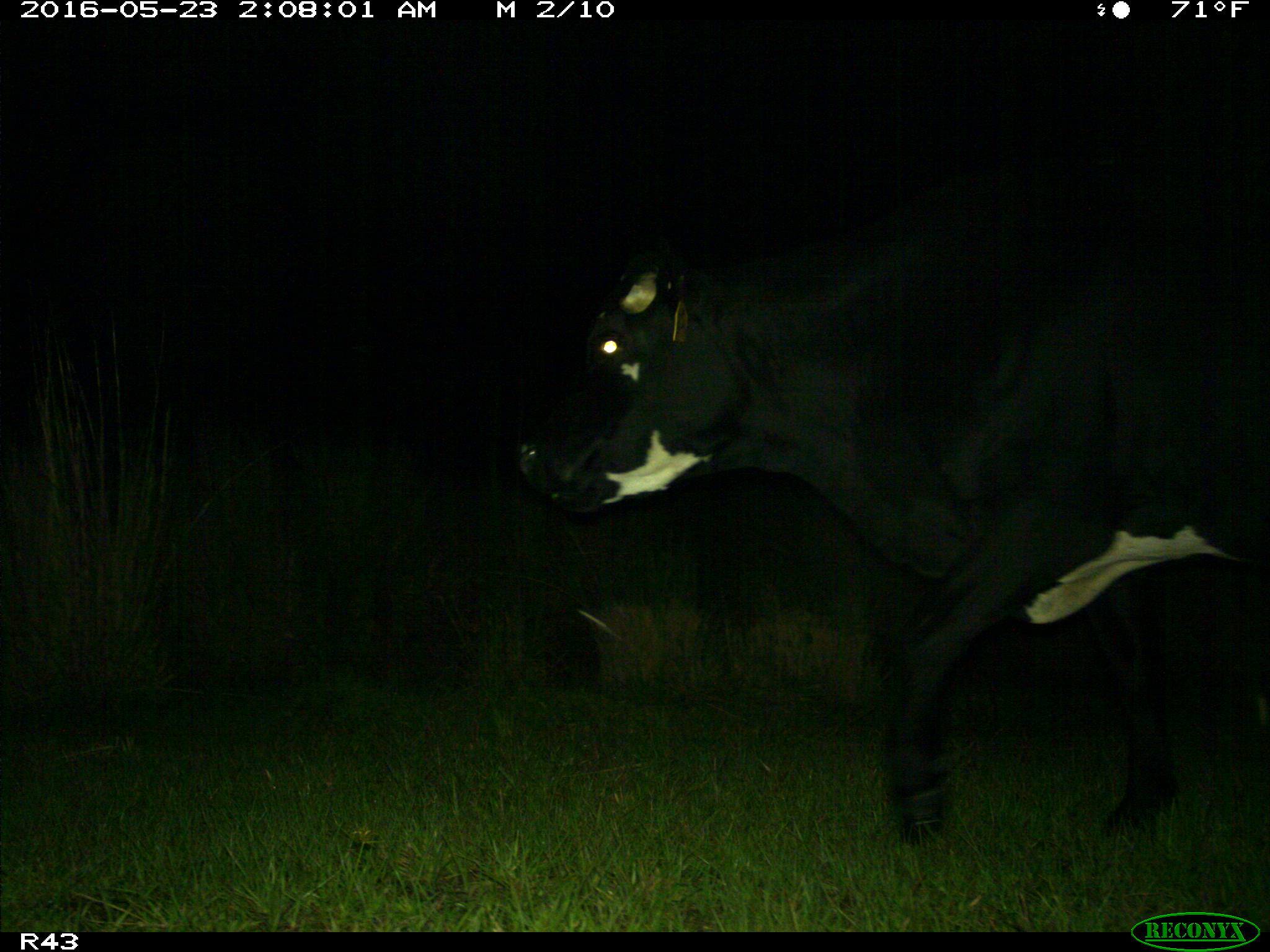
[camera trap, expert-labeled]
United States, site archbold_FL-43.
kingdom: Animalia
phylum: Chordata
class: Mammalia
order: Artiodactyla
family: Bovidae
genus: Bos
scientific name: Bos taurus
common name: domestic cow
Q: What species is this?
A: Bos taurus (domestic cow).